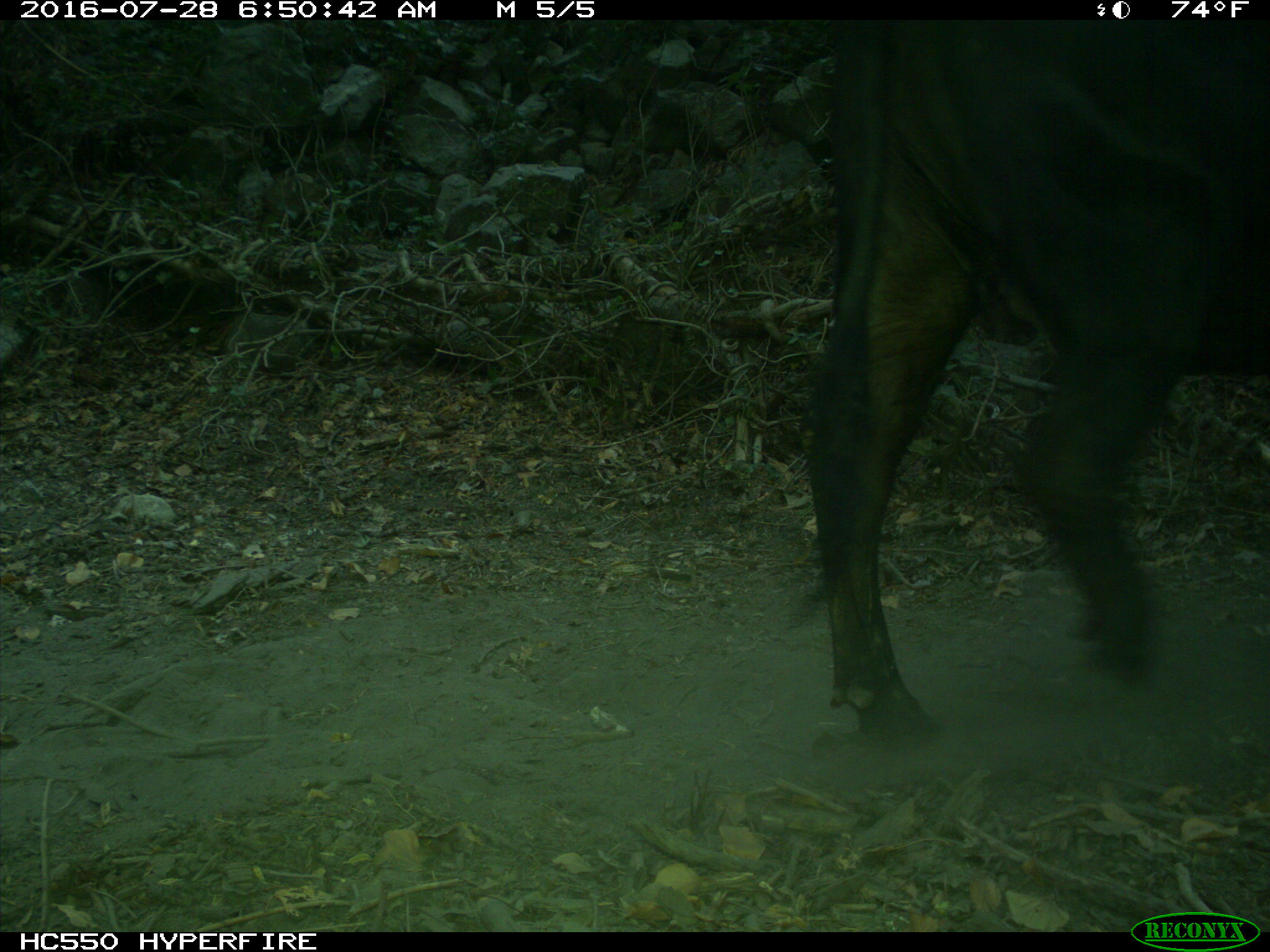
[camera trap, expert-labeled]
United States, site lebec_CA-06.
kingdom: Animalia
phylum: Chordata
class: Mammalia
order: Artiodactyla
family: Bovidae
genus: Bos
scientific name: Bos taurus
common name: domestic cow